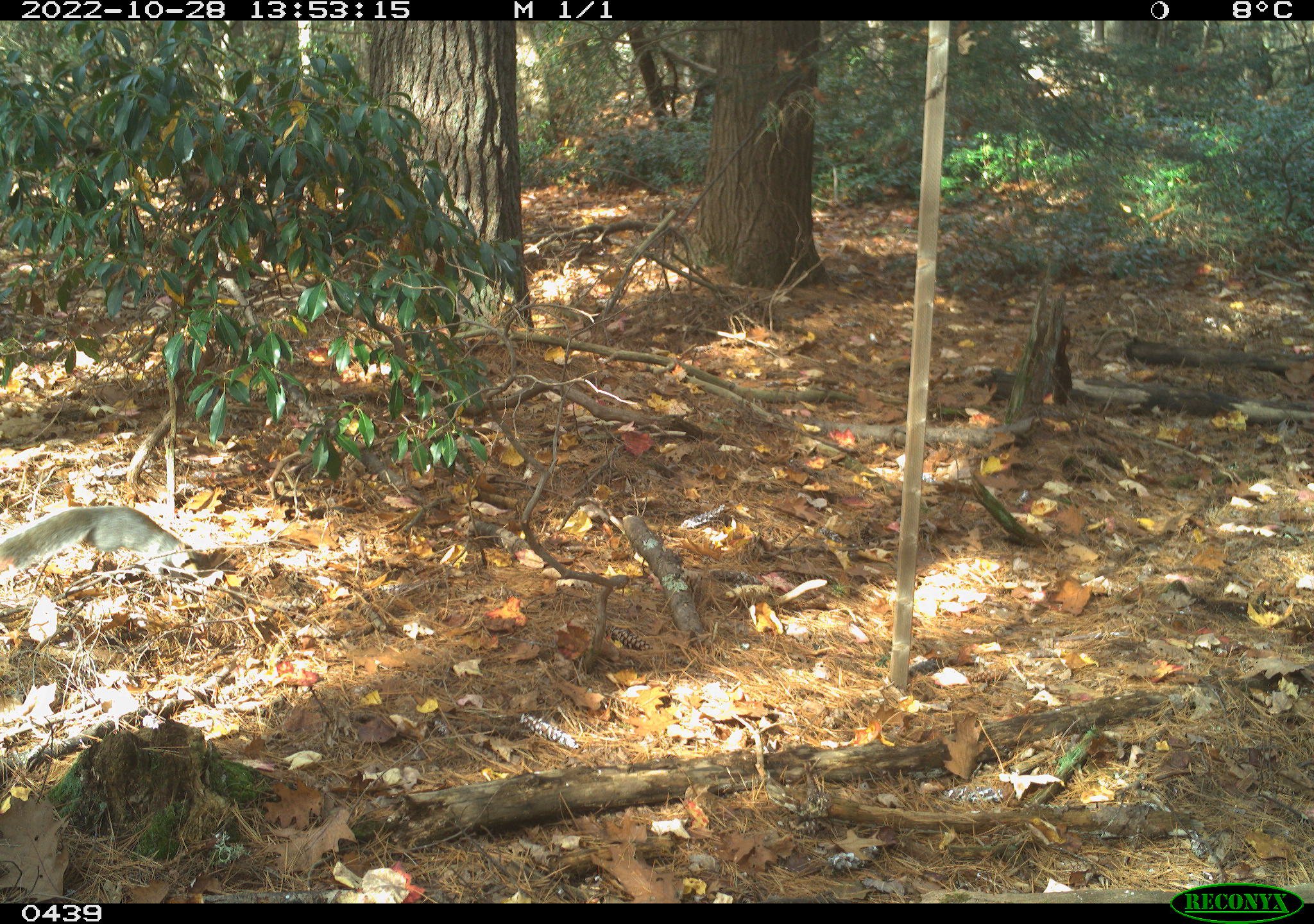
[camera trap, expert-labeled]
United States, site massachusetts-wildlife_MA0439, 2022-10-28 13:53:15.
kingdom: Animalia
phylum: Chordata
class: Mammalia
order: Rodentia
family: Sciuridae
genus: Sciurus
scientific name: Sciurus carolinensis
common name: gray squirrel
Gray squirrel (Sciurus carolinensis).